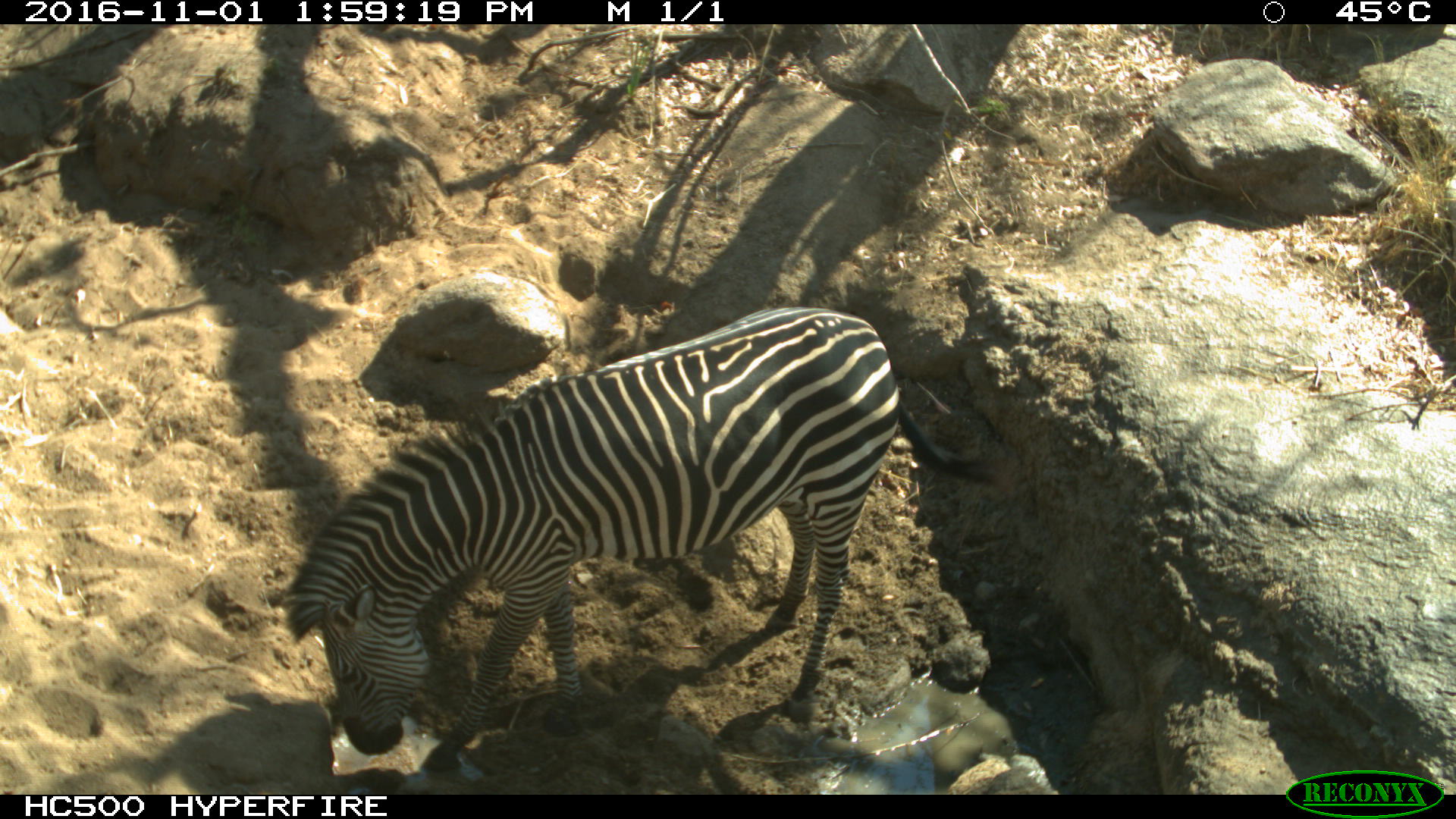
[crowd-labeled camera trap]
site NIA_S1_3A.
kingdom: Animalia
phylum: Chordata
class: Mammalia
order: Perissodactyla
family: Equidae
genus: Equus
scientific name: Equus quagga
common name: plains zebra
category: zebraplains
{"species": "zebraplains (plains zebra) (Equus quagga)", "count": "1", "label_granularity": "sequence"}